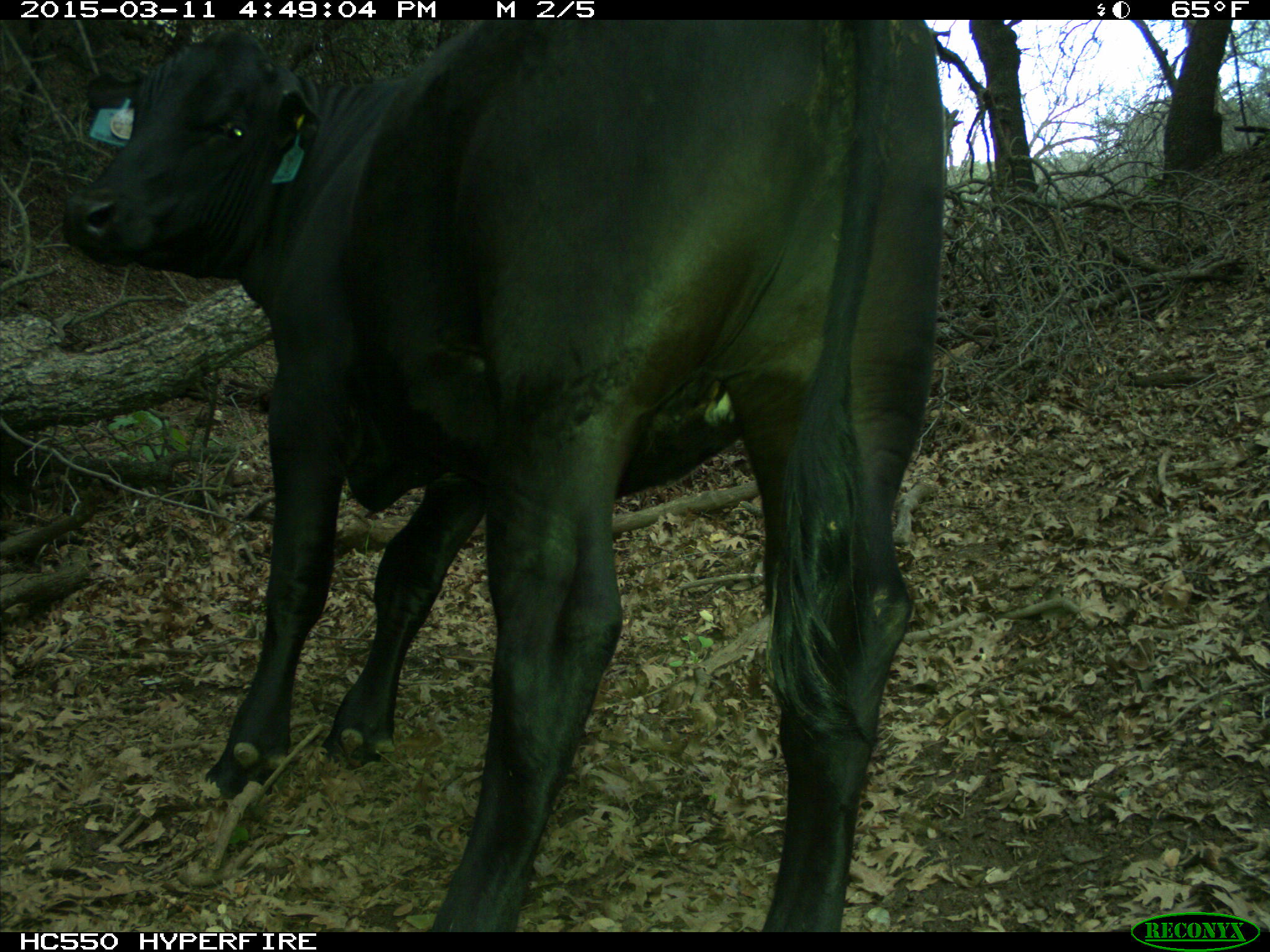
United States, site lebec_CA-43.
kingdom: Animalia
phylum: Chordata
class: Mammalia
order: Artiodactyla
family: Bovidae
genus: Bos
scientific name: Bos taurus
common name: domestic cow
Bos taurus (domestic cow).